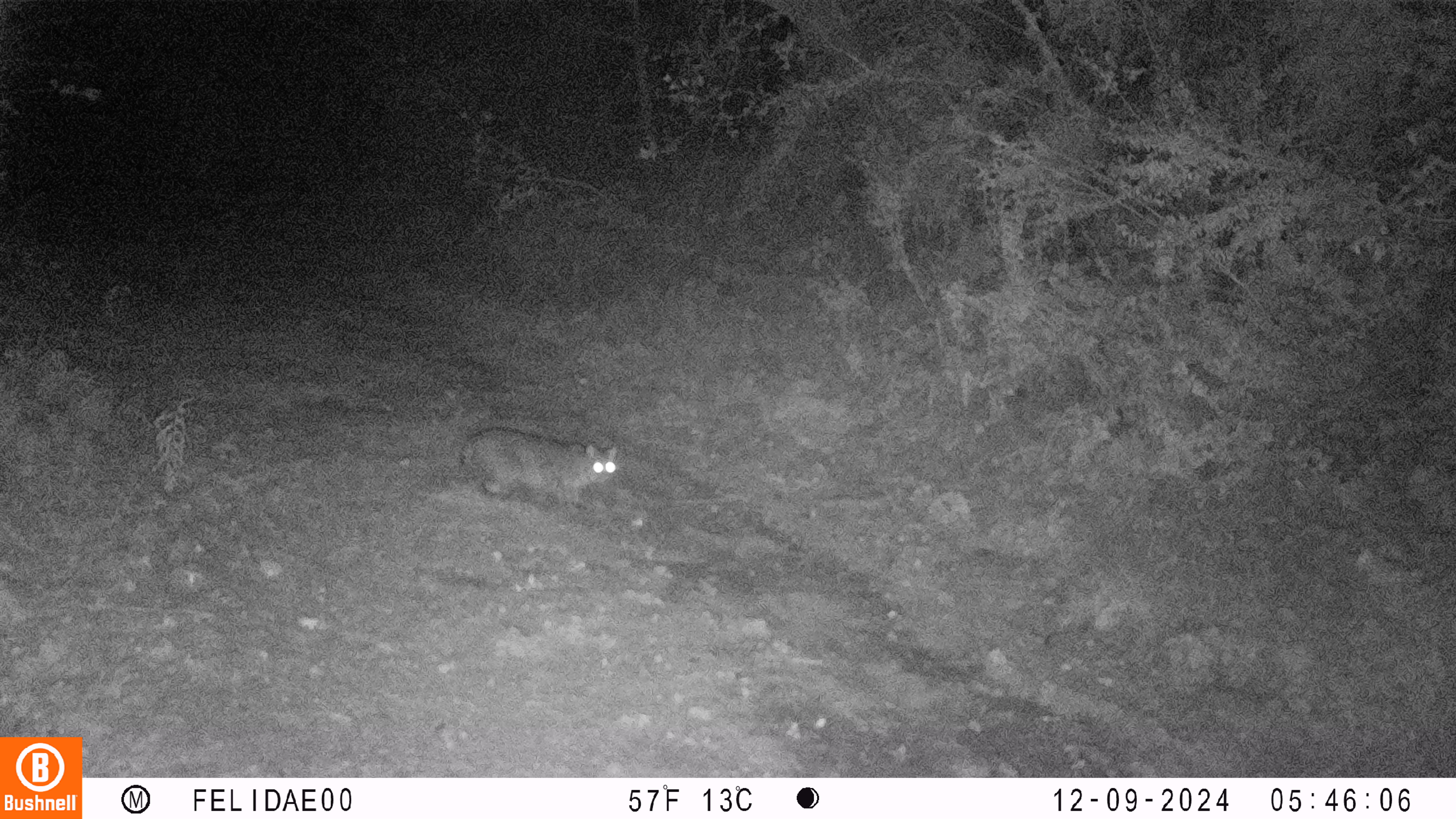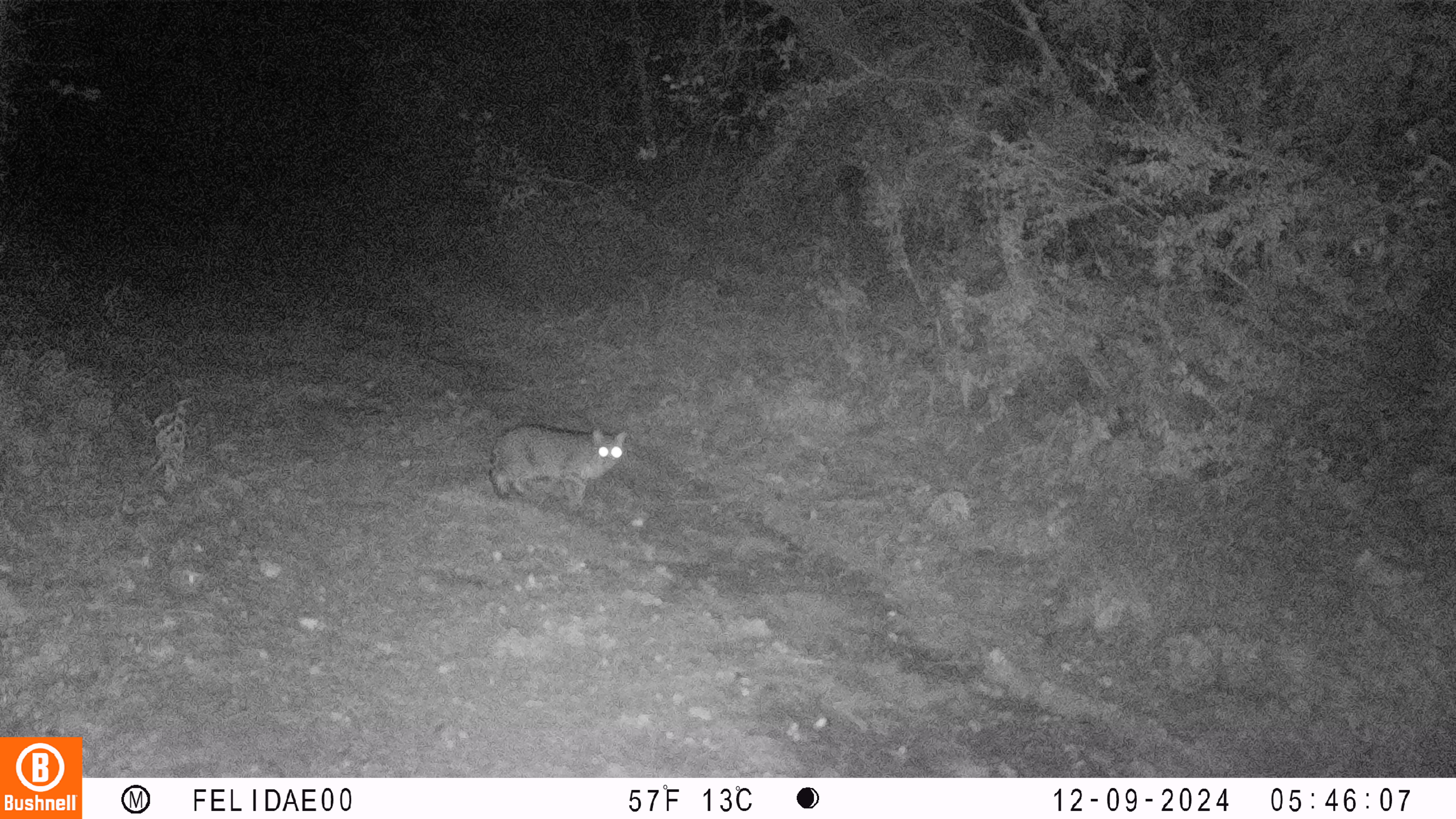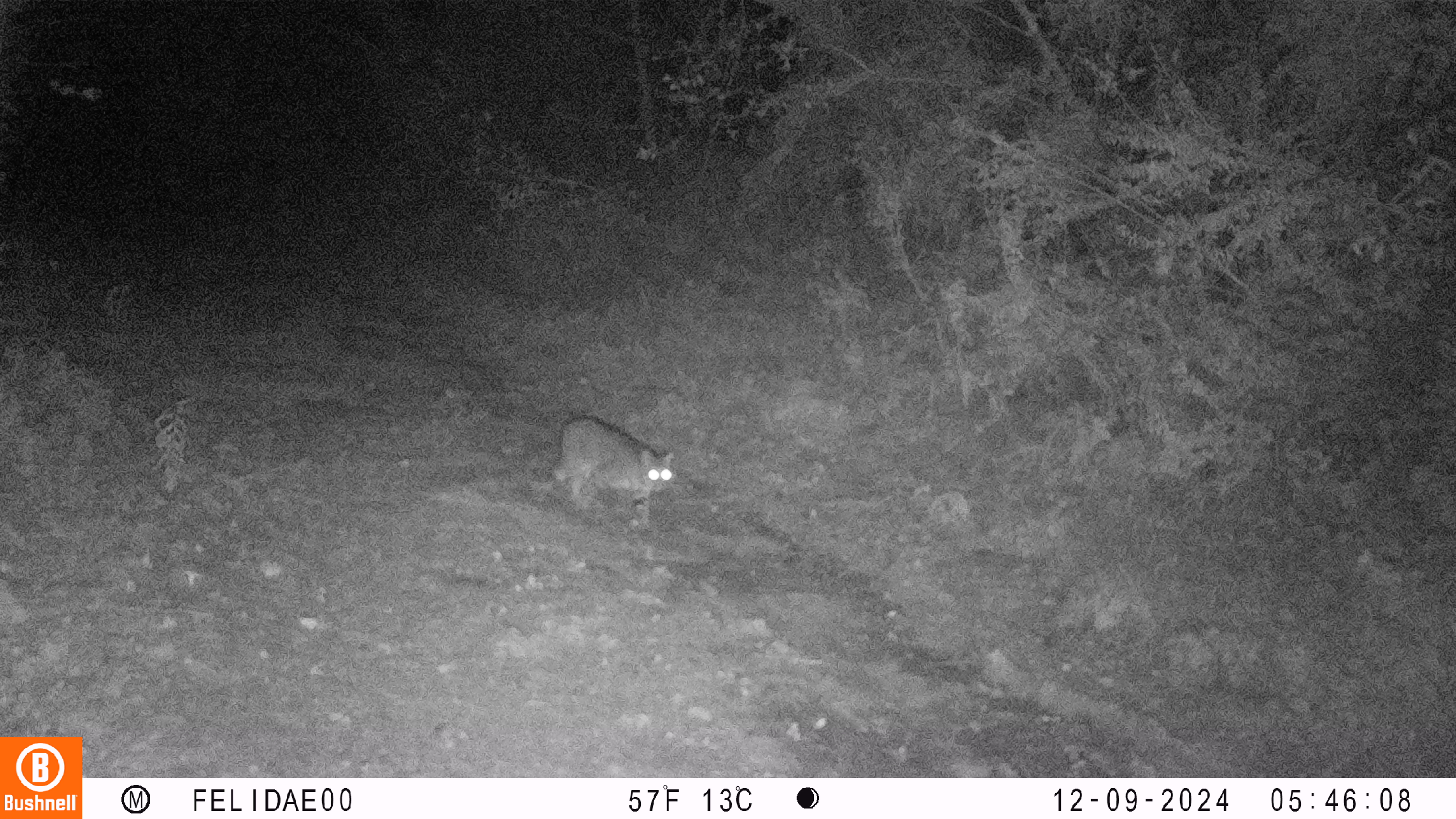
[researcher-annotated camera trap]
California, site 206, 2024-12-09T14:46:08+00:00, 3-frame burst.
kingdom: Animalia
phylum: Chordata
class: Mammalia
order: Carnivora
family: Felidae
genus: Lynx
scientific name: Lynx rufus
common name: bobcat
Bobcat (Lynx rufus).